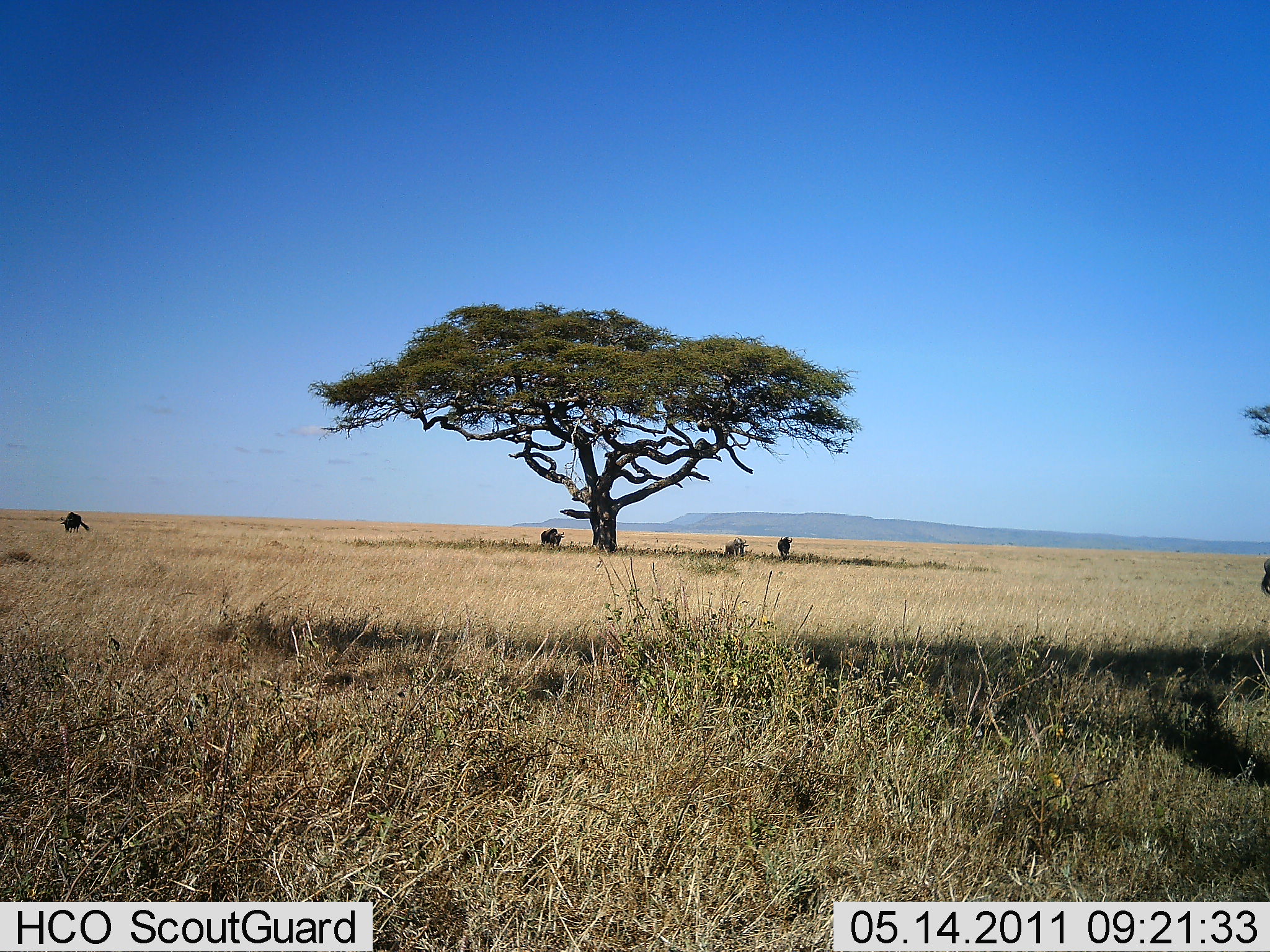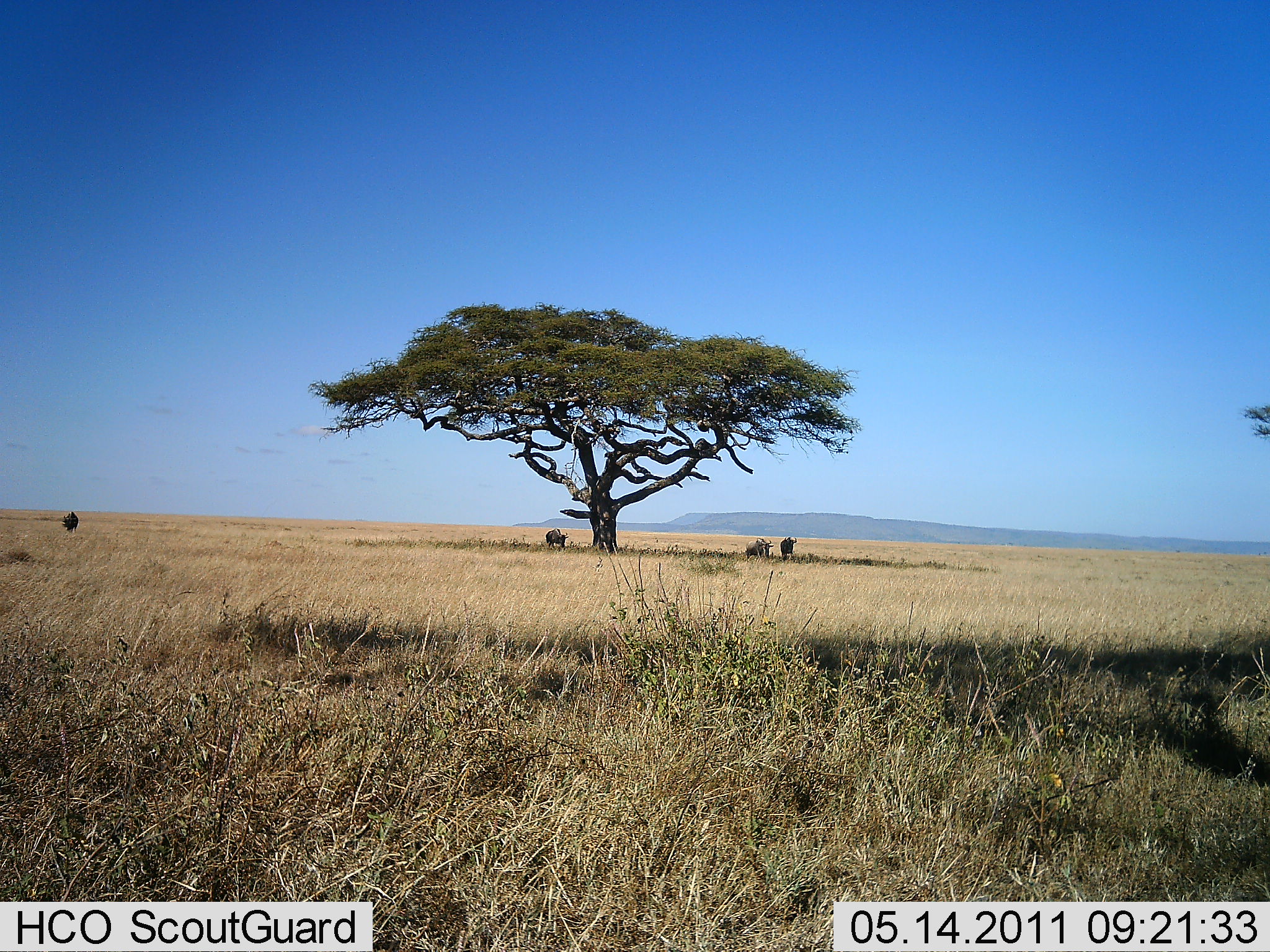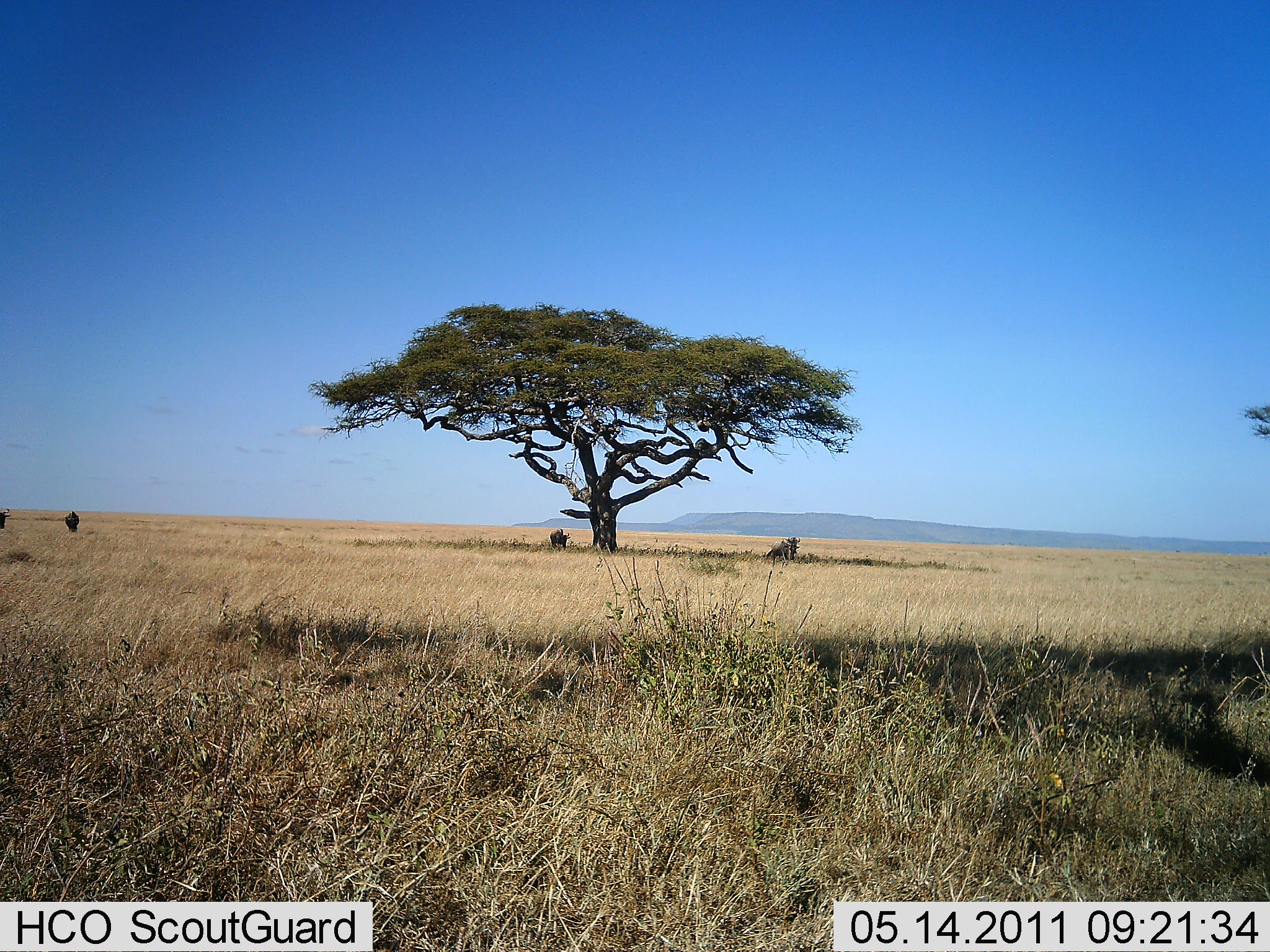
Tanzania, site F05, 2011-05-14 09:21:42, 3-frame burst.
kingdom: Animalia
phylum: Chordata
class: Mammalia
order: Artiodactyla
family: Bovidae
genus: Connochaetes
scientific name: Connochaetes taurinus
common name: blue wildebeest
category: wildebeest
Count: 5.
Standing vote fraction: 42%.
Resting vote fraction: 42%.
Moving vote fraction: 58%.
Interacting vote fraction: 0%.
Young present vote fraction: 0%.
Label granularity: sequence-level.